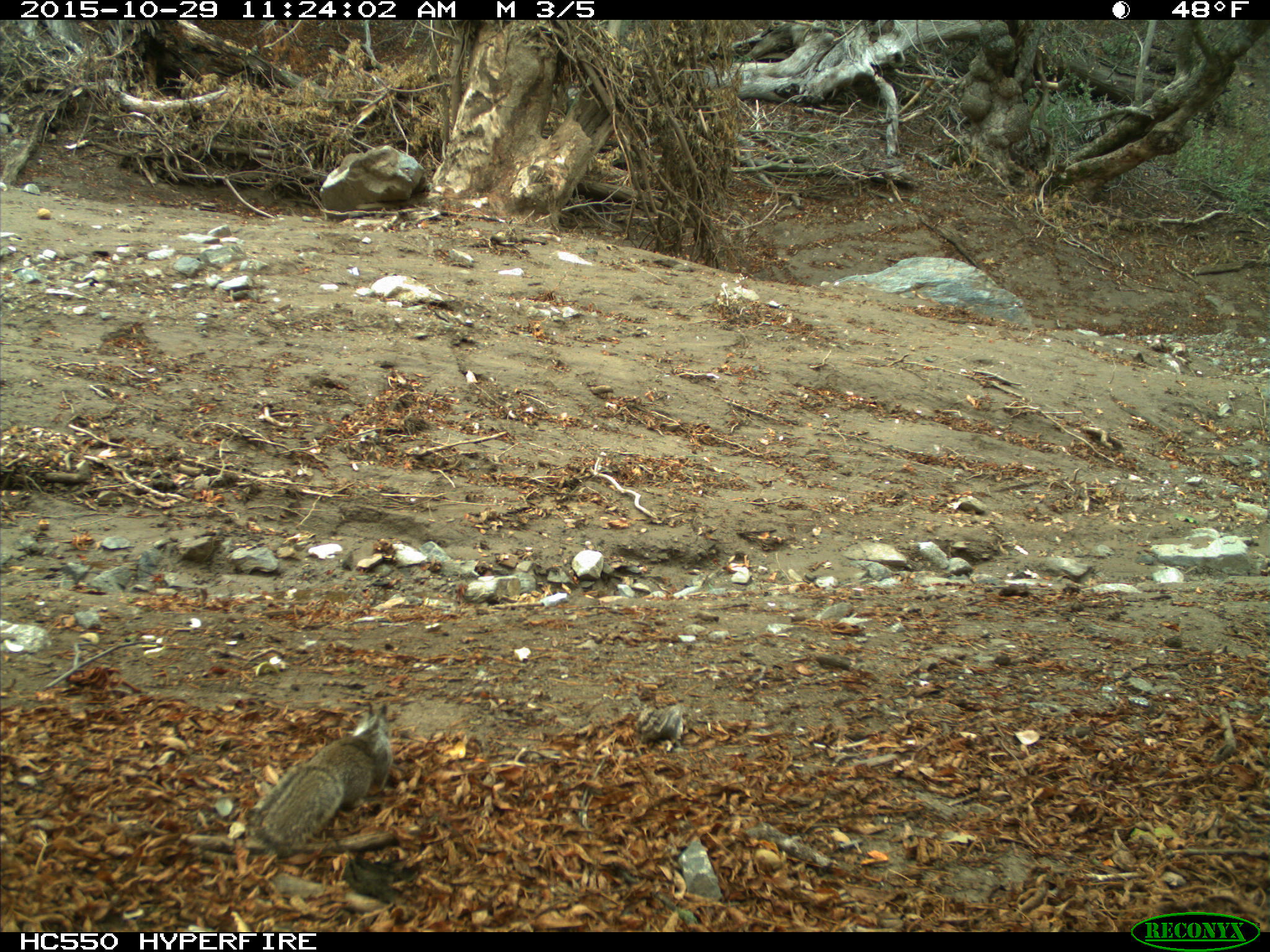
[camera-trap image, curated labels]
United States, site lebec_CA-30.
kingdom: Animalia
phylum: Chordata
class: Mammalia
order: Rodentia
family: Sciuridae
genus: Otospermophilus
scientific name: Otospermophilus beecheyi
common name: california ground squirrel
Otospermophilus beecheyi (california ground squirrel).